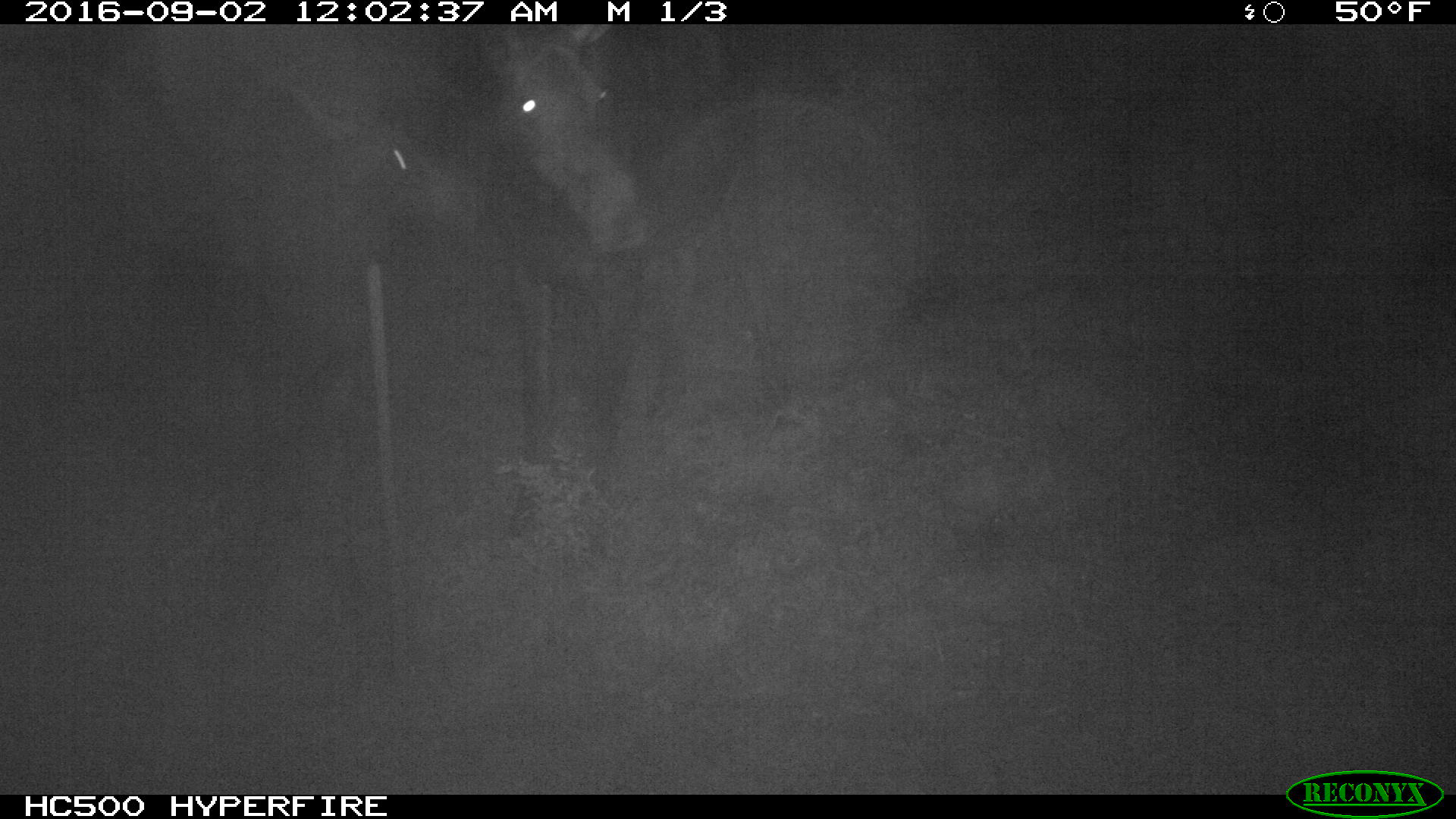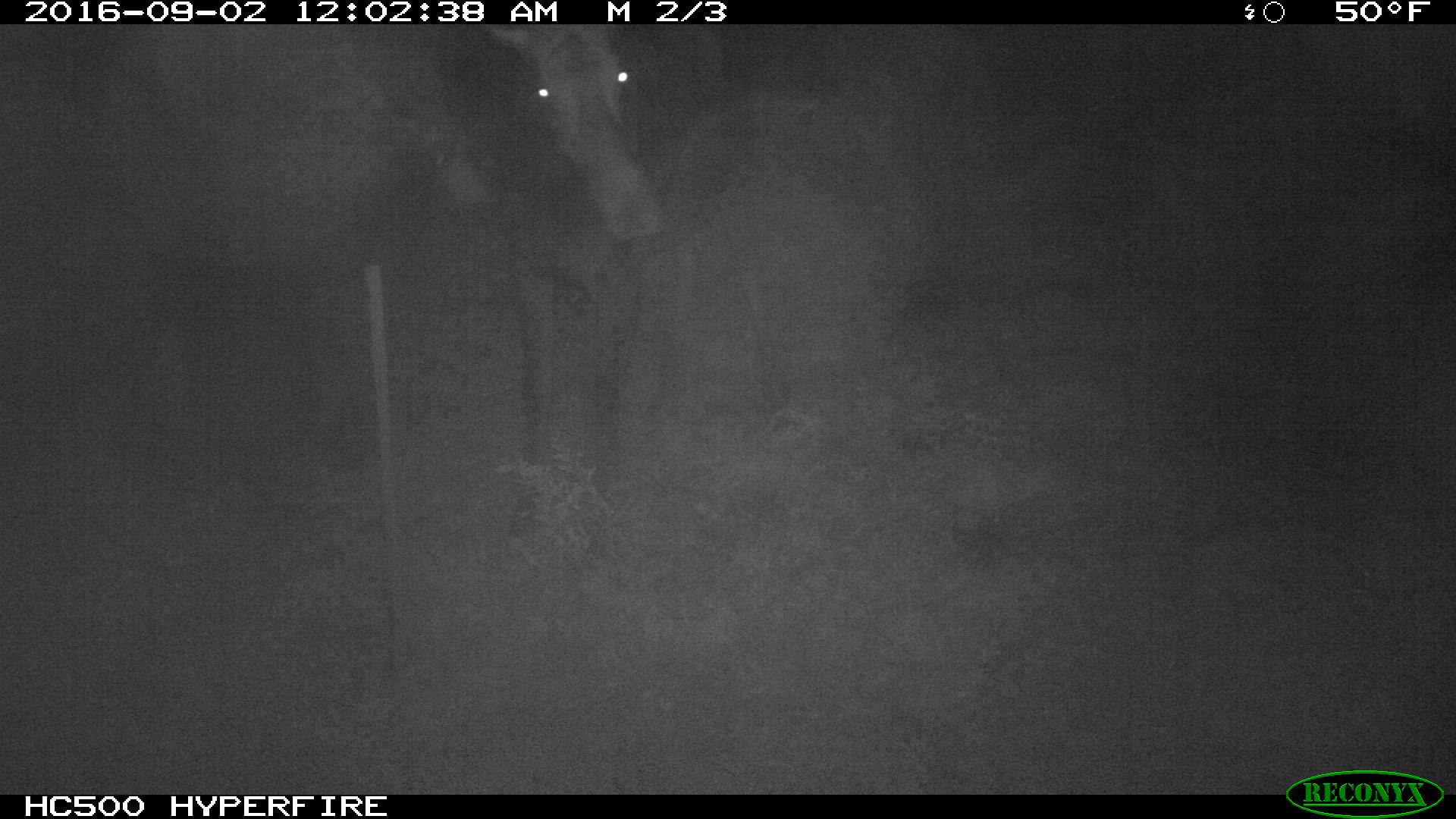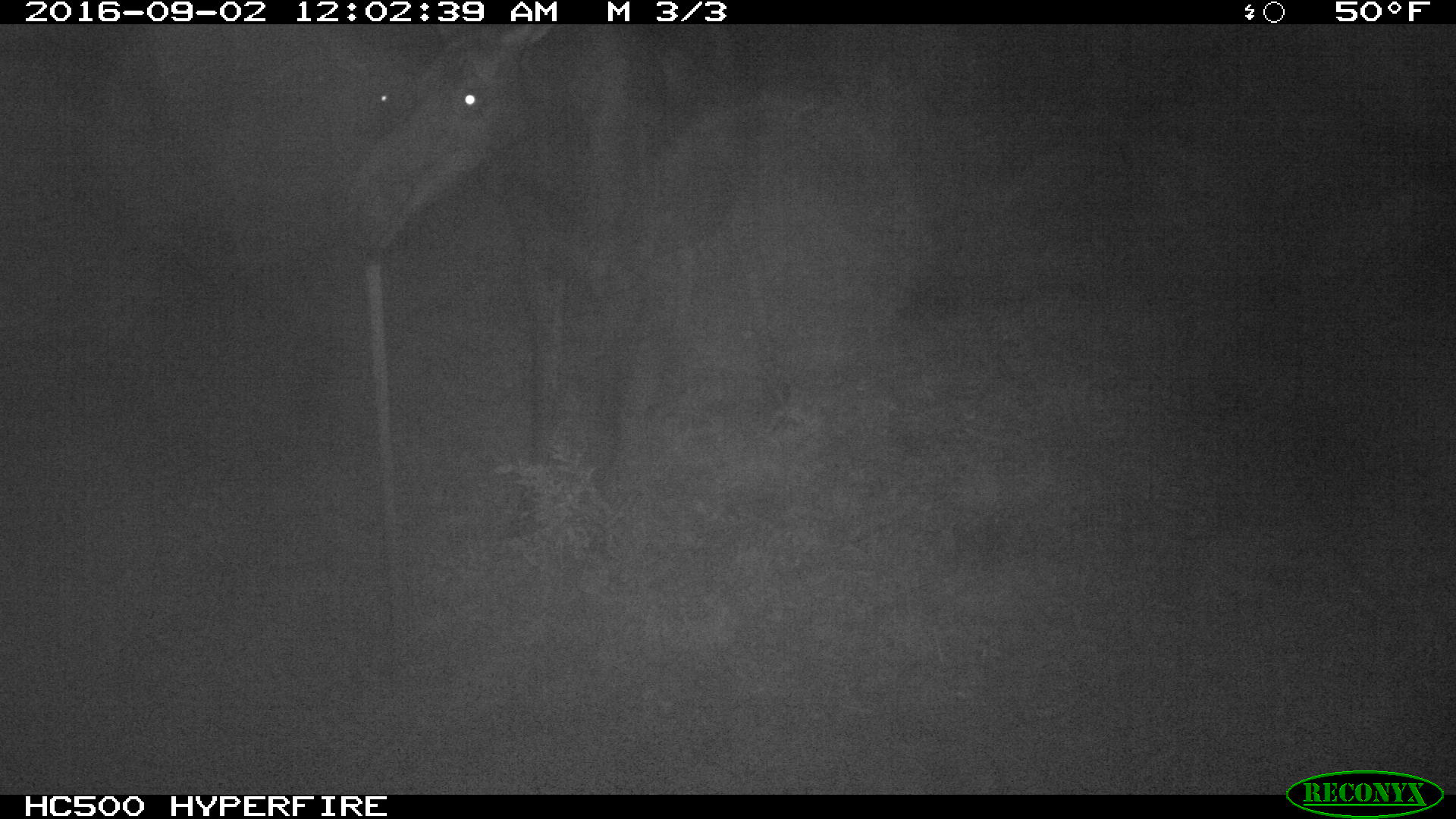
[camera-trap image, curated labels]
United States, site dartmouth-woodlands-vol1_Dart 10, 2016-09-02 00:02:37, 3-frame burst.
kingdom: Animalia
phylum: Chordata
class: Mammalia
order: Artiodactyla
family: Cervidae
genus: Alces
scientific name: Alces alces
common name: moose